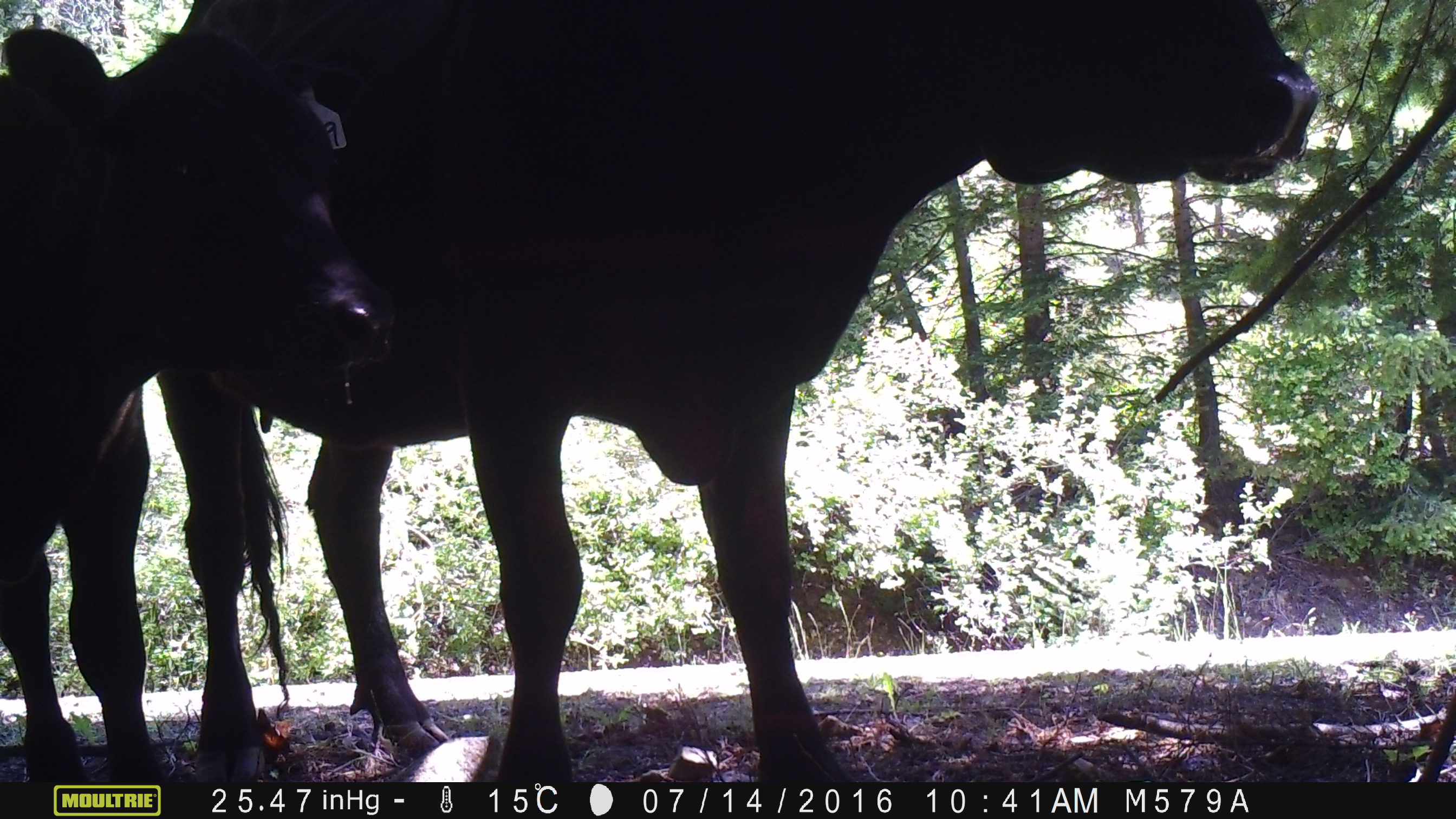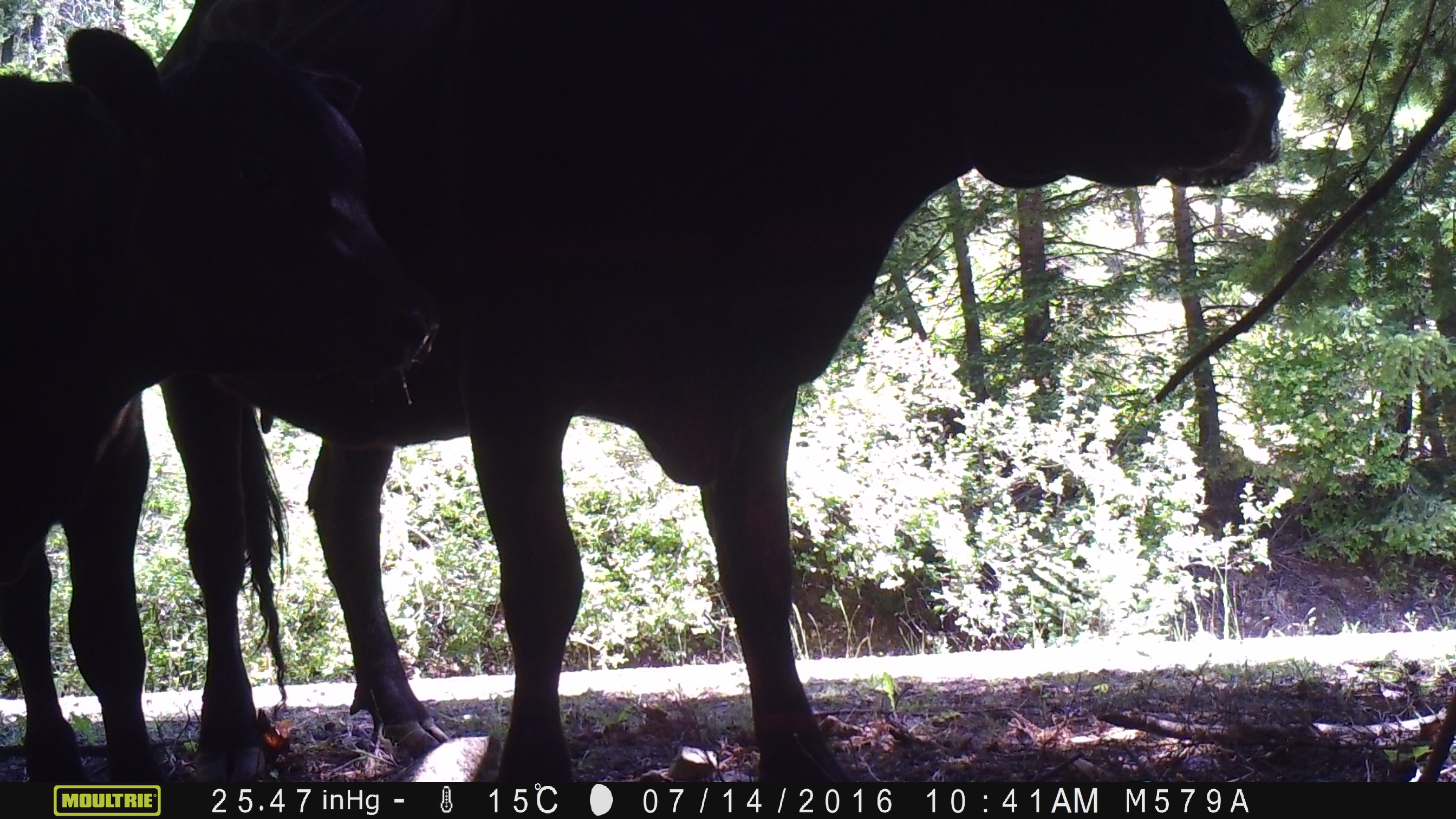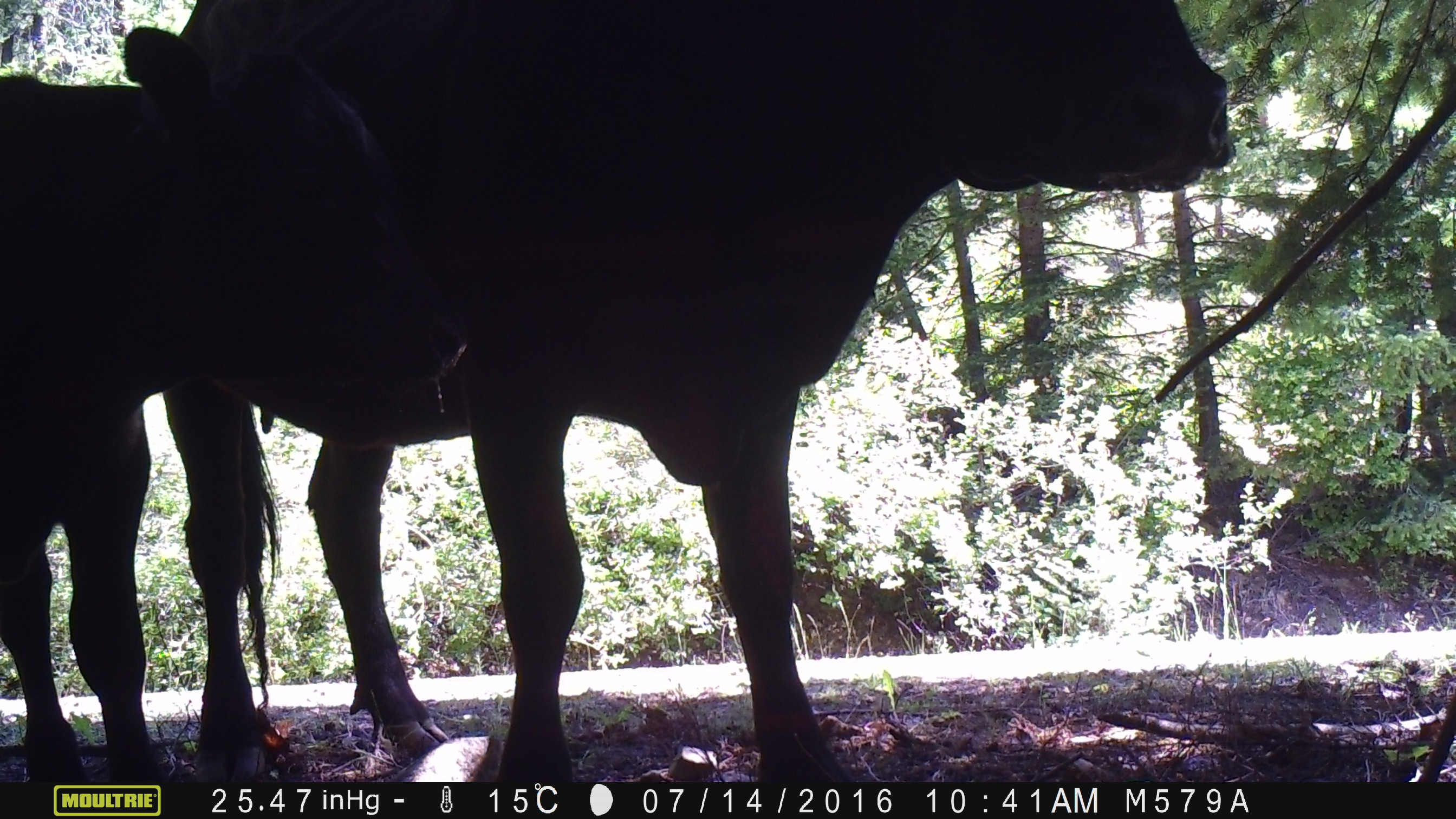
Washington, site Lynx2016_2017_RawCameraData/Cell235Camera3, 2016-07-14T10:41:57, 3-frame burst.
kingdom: Animalia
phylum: Chordata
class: Mammalia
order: Artiodactyla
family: Bovidae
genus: Bos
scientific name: Bos taurus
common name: domestic cattle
Domestic cattle (Bos taurus). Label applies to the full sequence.